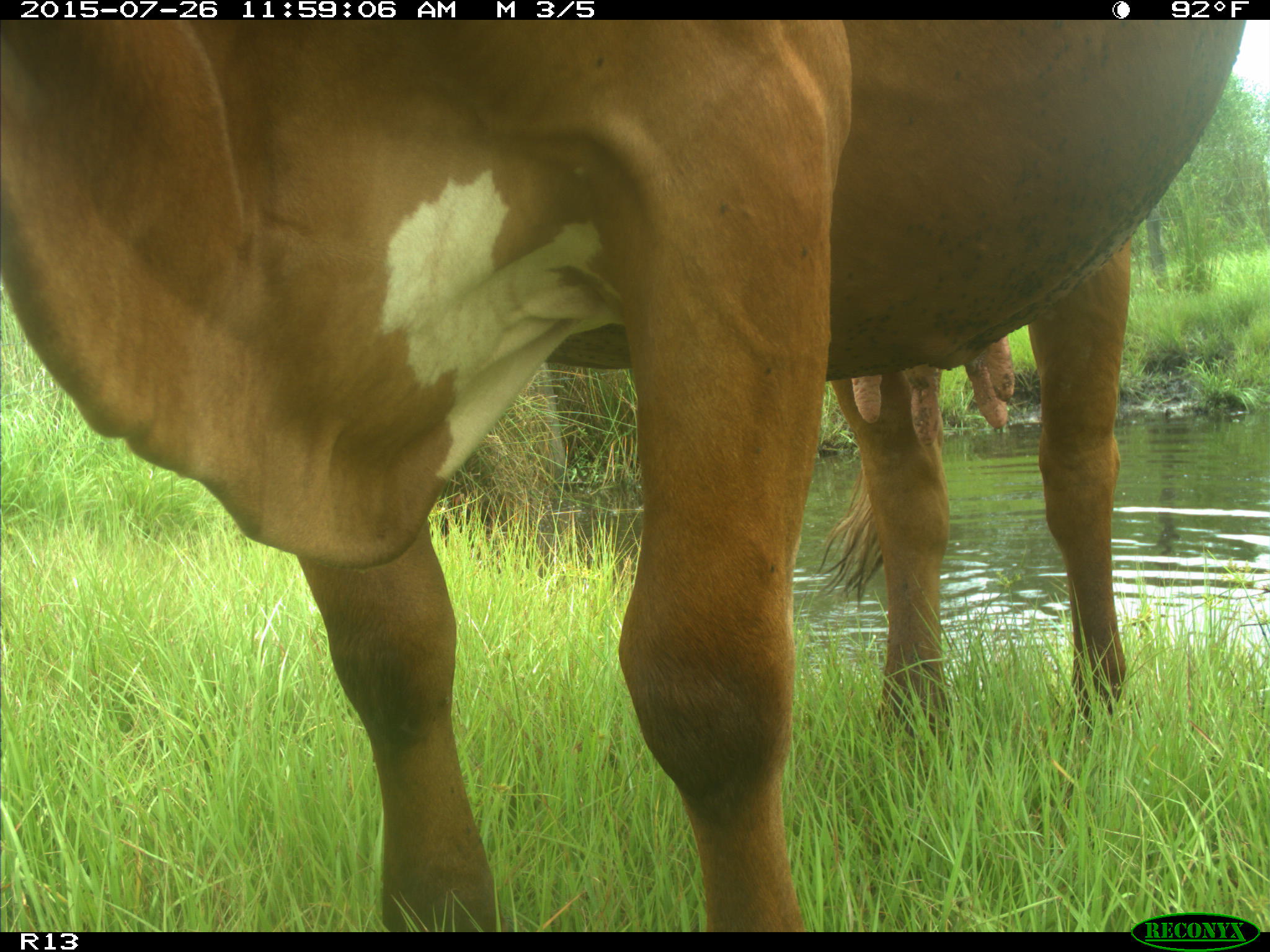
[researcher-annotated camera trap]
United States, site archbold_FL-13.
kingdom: Animalia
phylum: Chordata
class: Mammalia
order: Artiodactyla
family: Bovidae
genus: Bos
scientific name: Bos taurus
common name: domestic cow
Bos taurus (domestic cow).